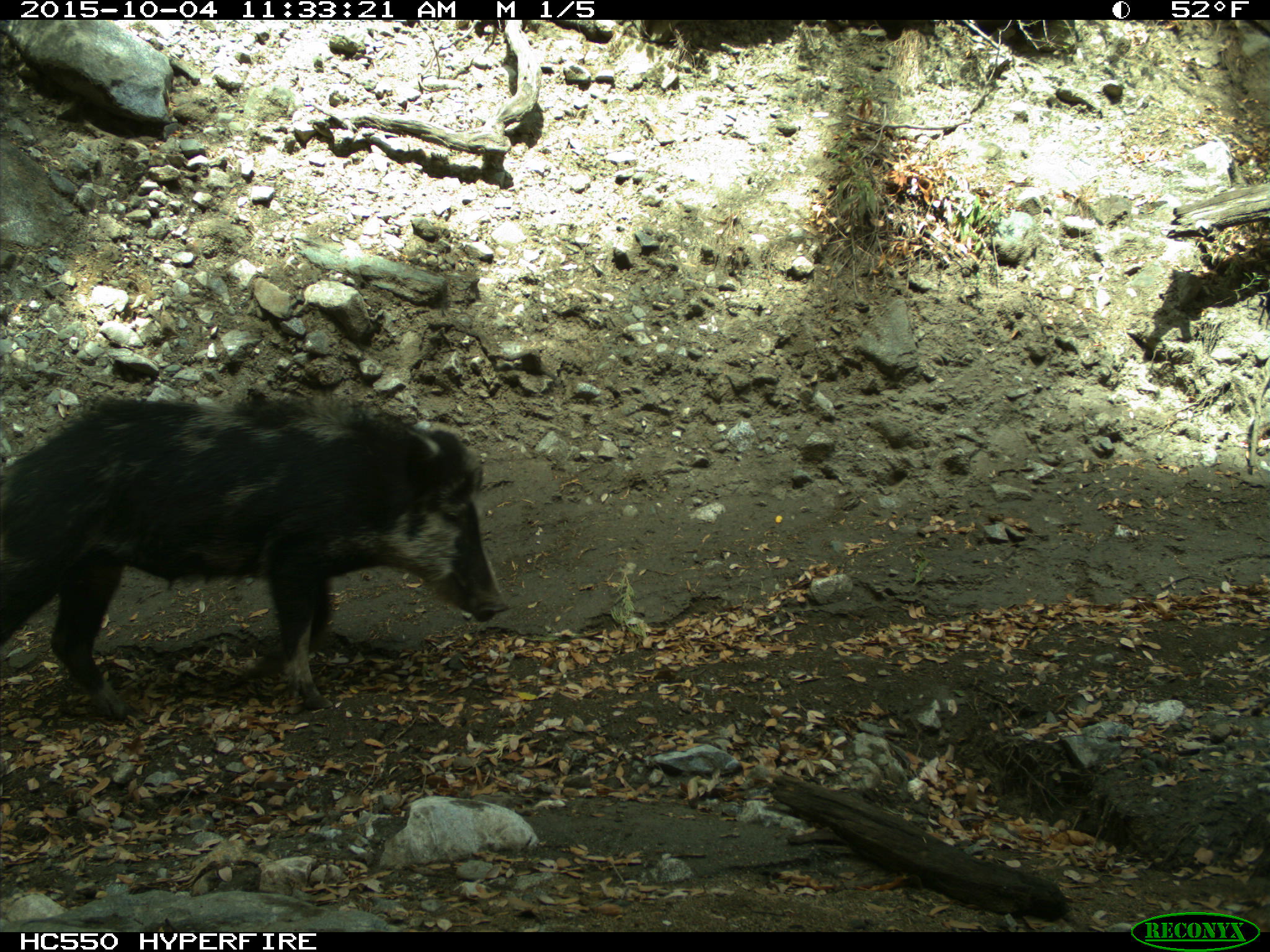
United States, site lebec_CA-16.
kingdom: Animalia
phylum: Chordata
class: Mammalia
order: Artiodactyla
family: Suidae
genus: Sus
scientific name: Sus scrofa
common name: wild boar